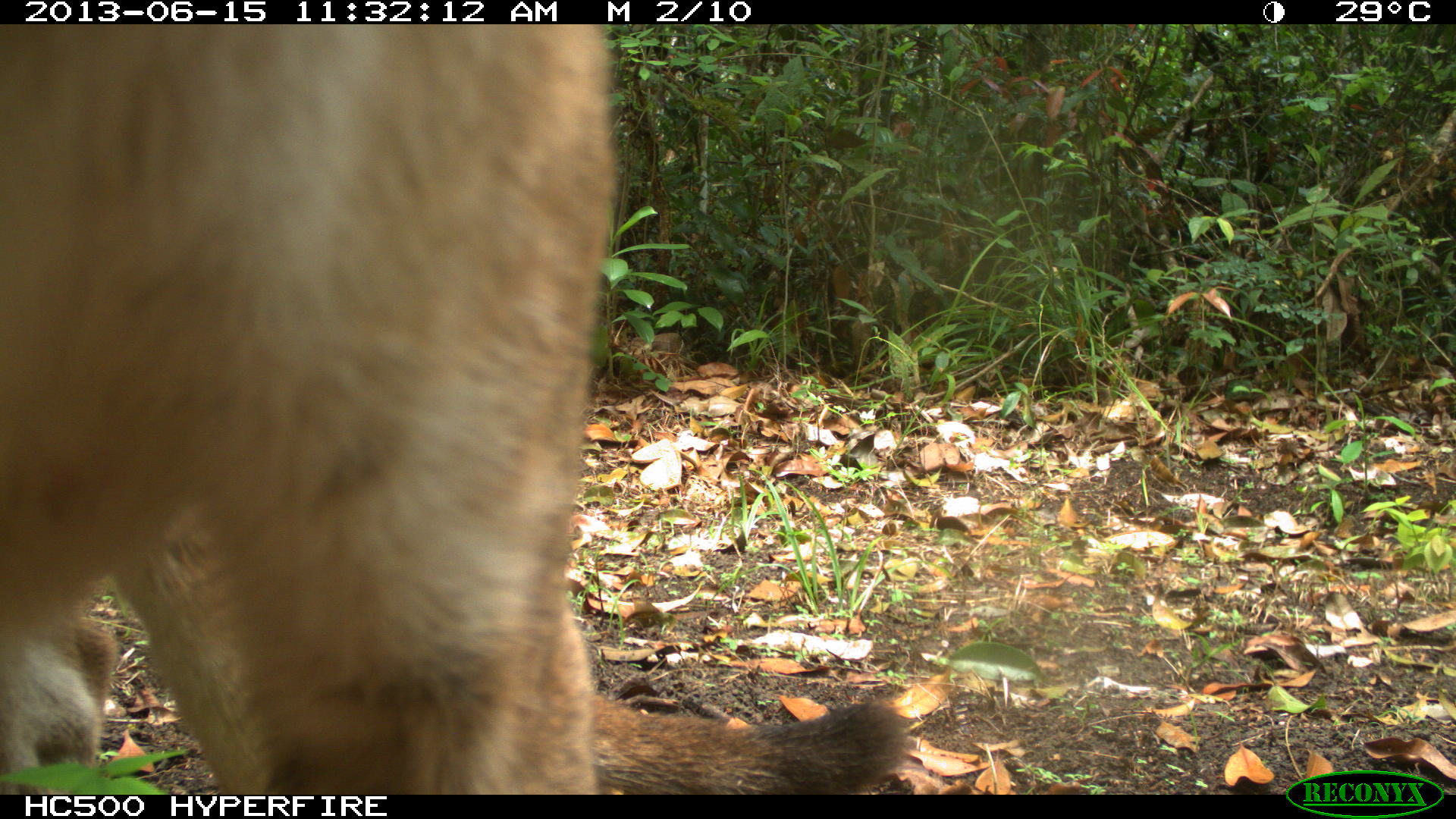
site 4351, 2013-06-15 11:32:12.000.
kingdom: Animalia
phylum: Chordata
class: Mammalia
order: Carnivora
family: Felidae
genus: Puma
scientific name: Puma concolor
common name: mountain lion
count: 2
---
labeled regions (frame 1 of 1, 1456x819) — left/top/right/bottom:
puma concolor: 0/20/911/790